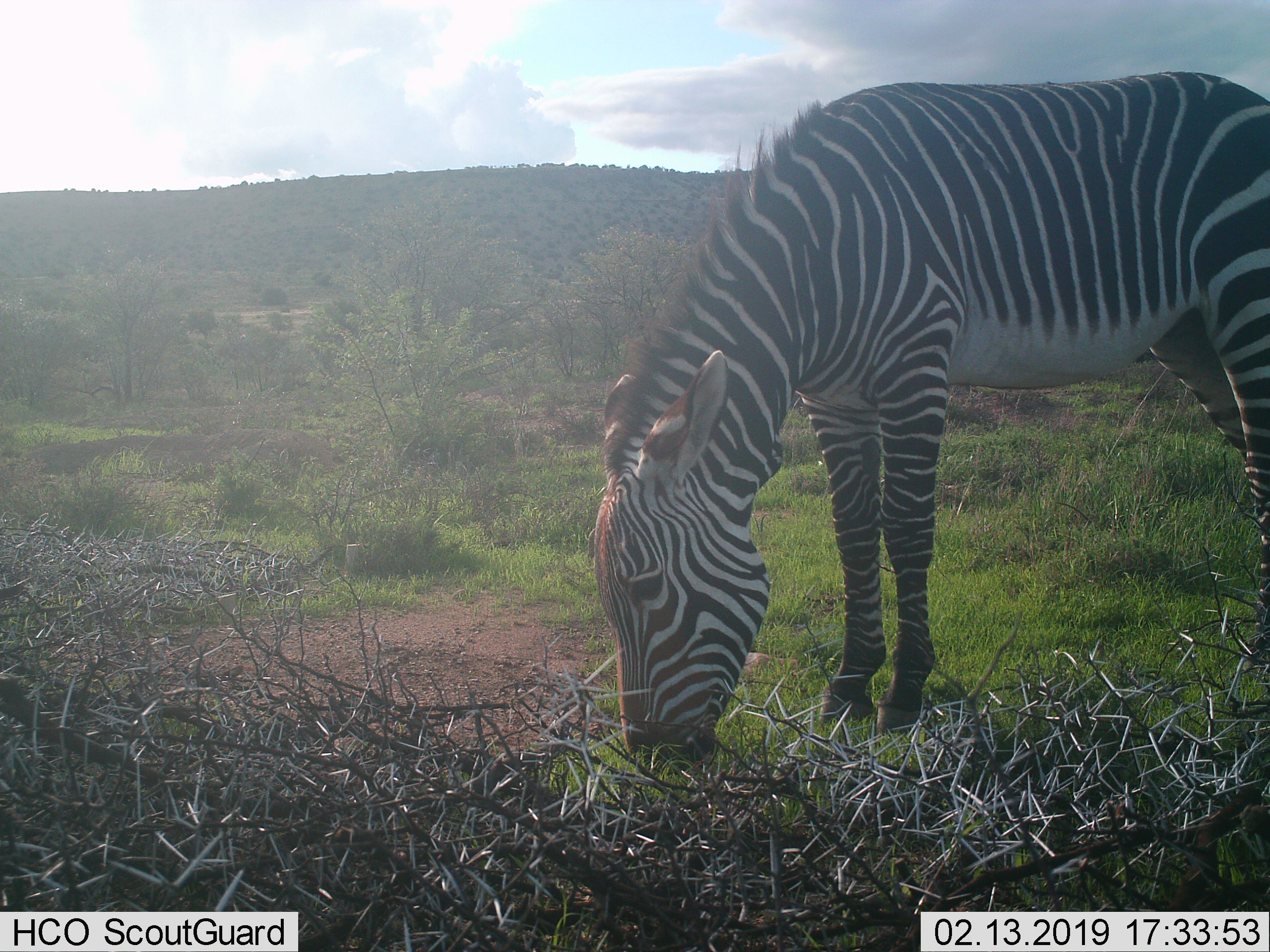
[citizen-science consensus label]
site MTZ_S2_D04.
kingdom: Animalia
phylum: Chordata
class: Mammalia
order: Perissodactyla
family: Equidae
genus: Equus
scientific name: Equus zebra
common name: mountain zebra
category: zebramountain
Zebramountain (mountain zebra) (Equus zebra), count 1. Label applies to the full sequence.